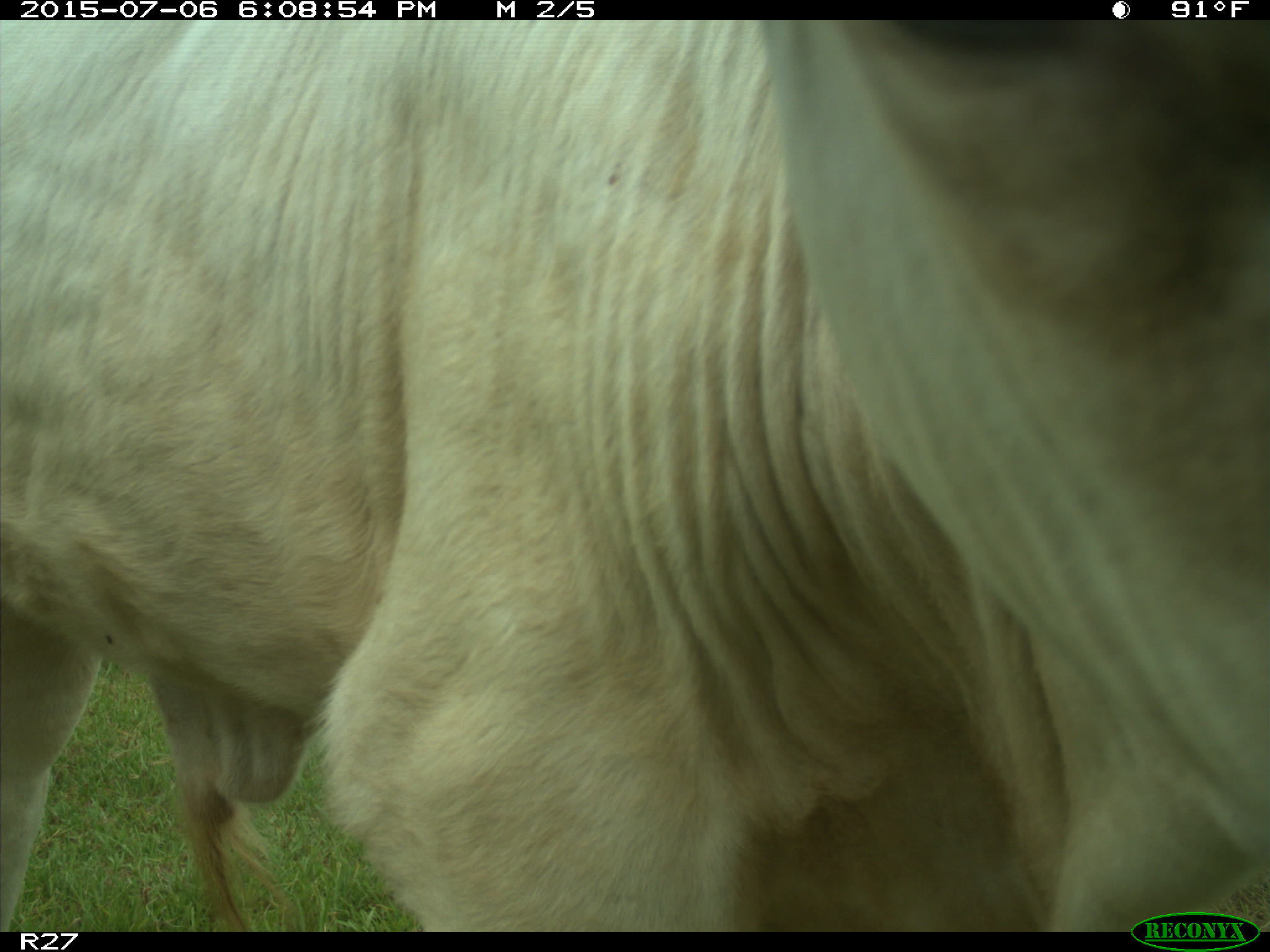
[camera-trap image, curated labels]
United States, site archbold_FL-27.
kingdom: Animalia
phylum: Chordata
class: Mammalia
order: Artiodactyla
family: Bovidae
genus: Bos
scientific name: Bos taurus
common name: domestic cow